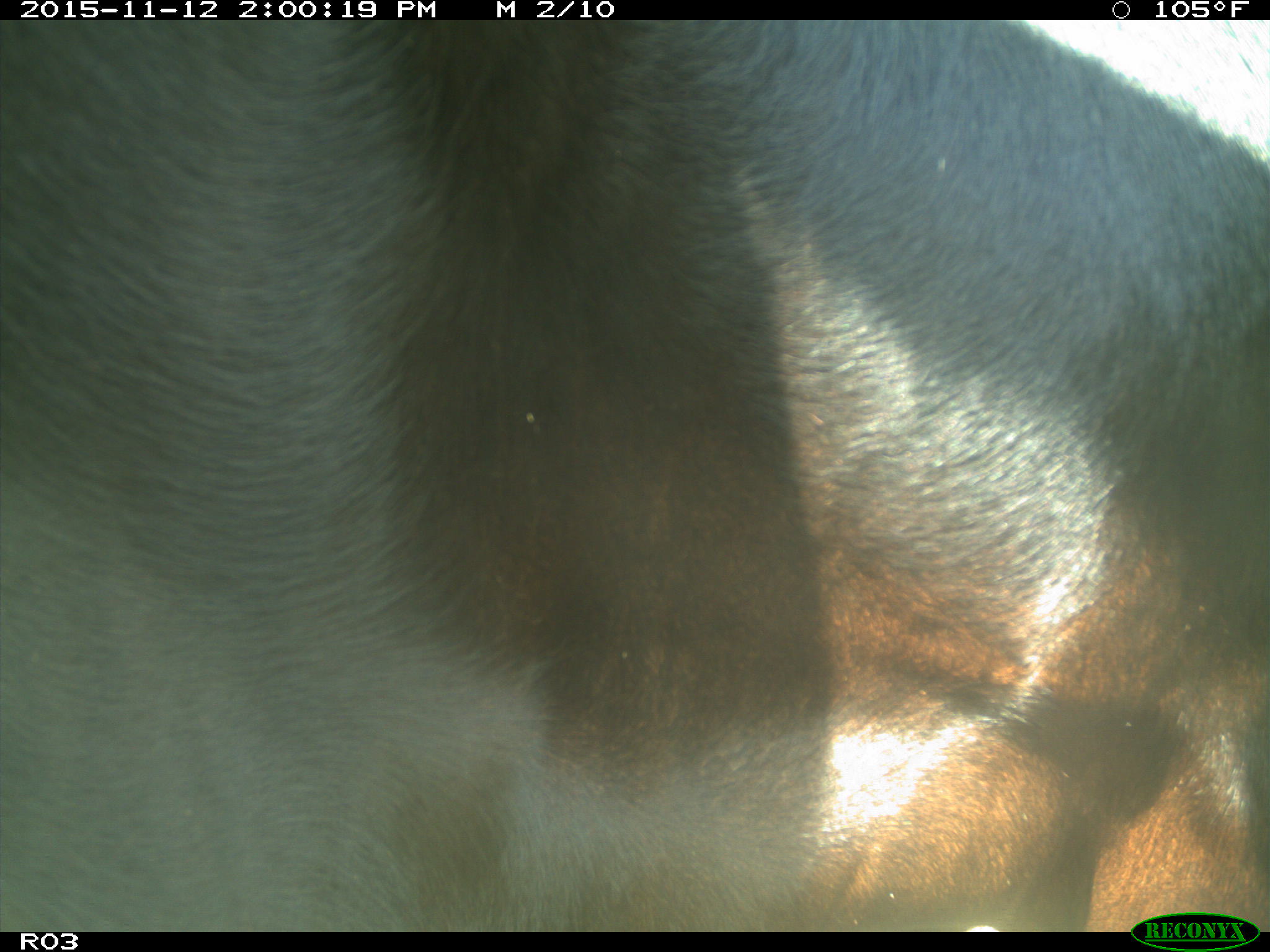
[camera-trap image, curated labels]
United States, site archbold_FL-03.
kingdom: Animalia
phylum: Chordata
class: Mammalia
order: Artiodactyla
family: Bovidae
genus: Bos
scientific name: Bos taurus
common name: domestic cow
Bos taurus (domestic cow).